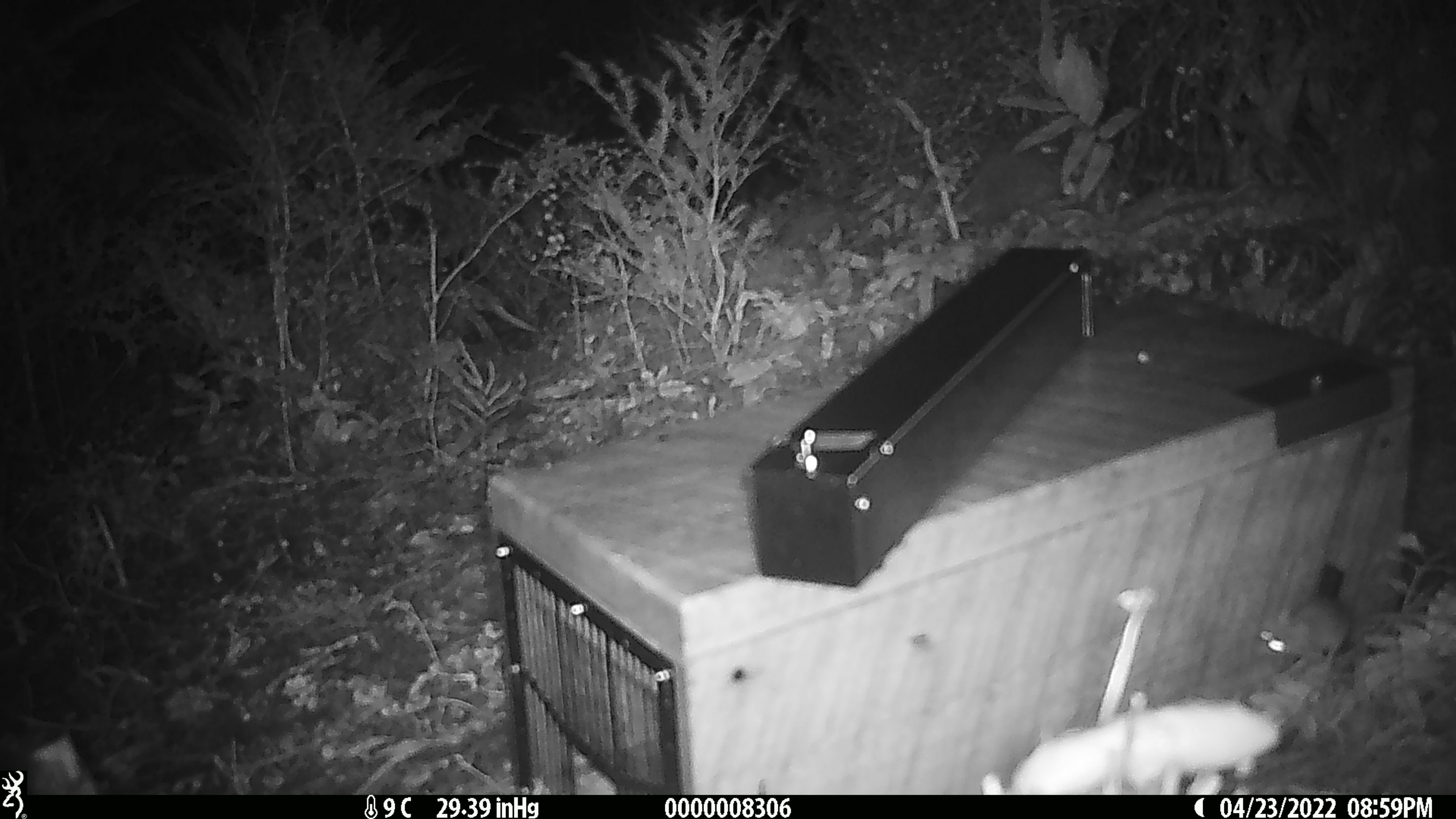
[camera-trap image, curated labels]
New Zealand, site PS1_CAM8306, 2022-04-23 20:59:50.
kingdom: Animalia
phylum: Chordata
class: Mammalia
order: Rodentia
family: Muridae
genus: Mus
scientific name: Mus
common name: mouse